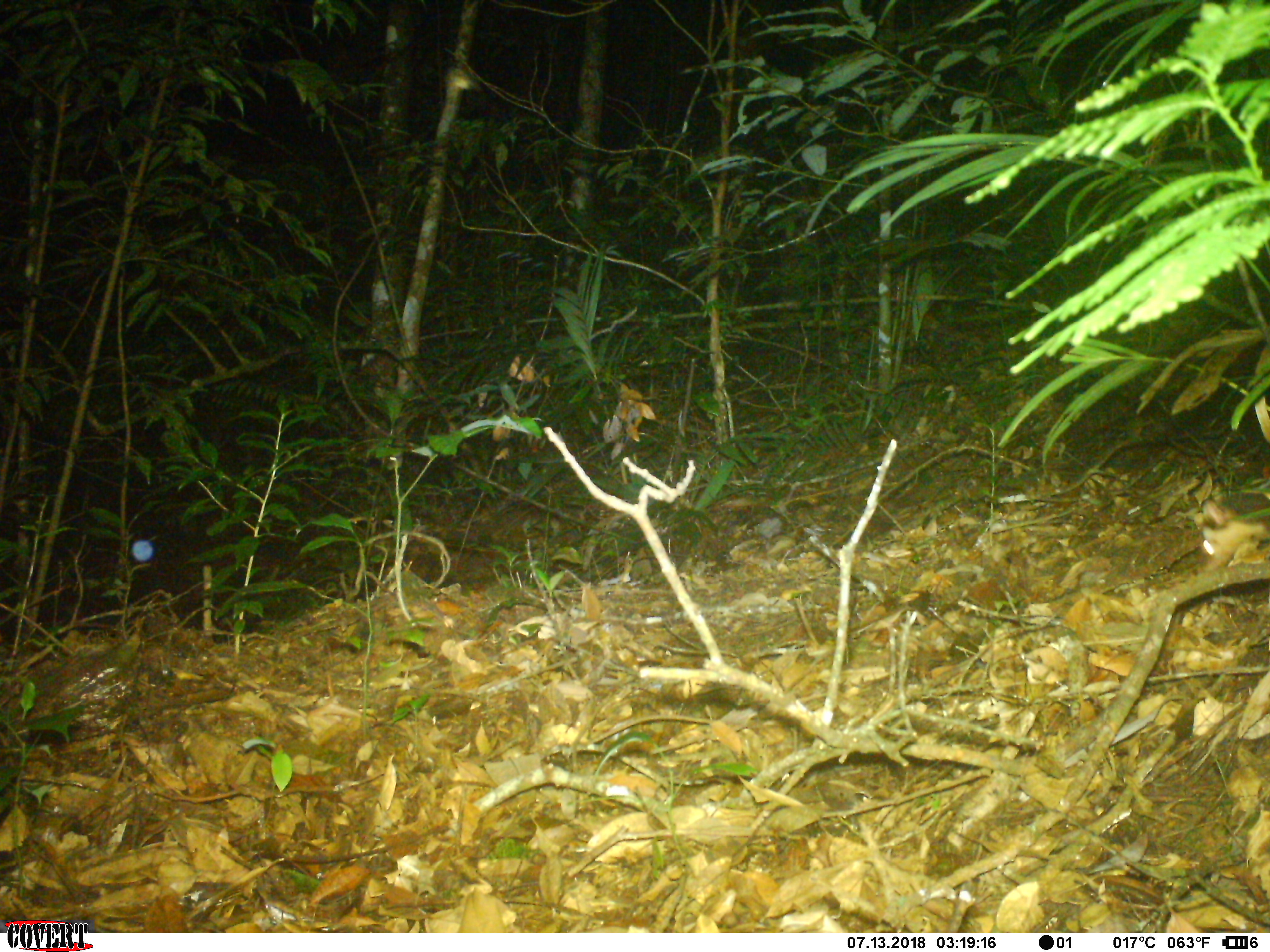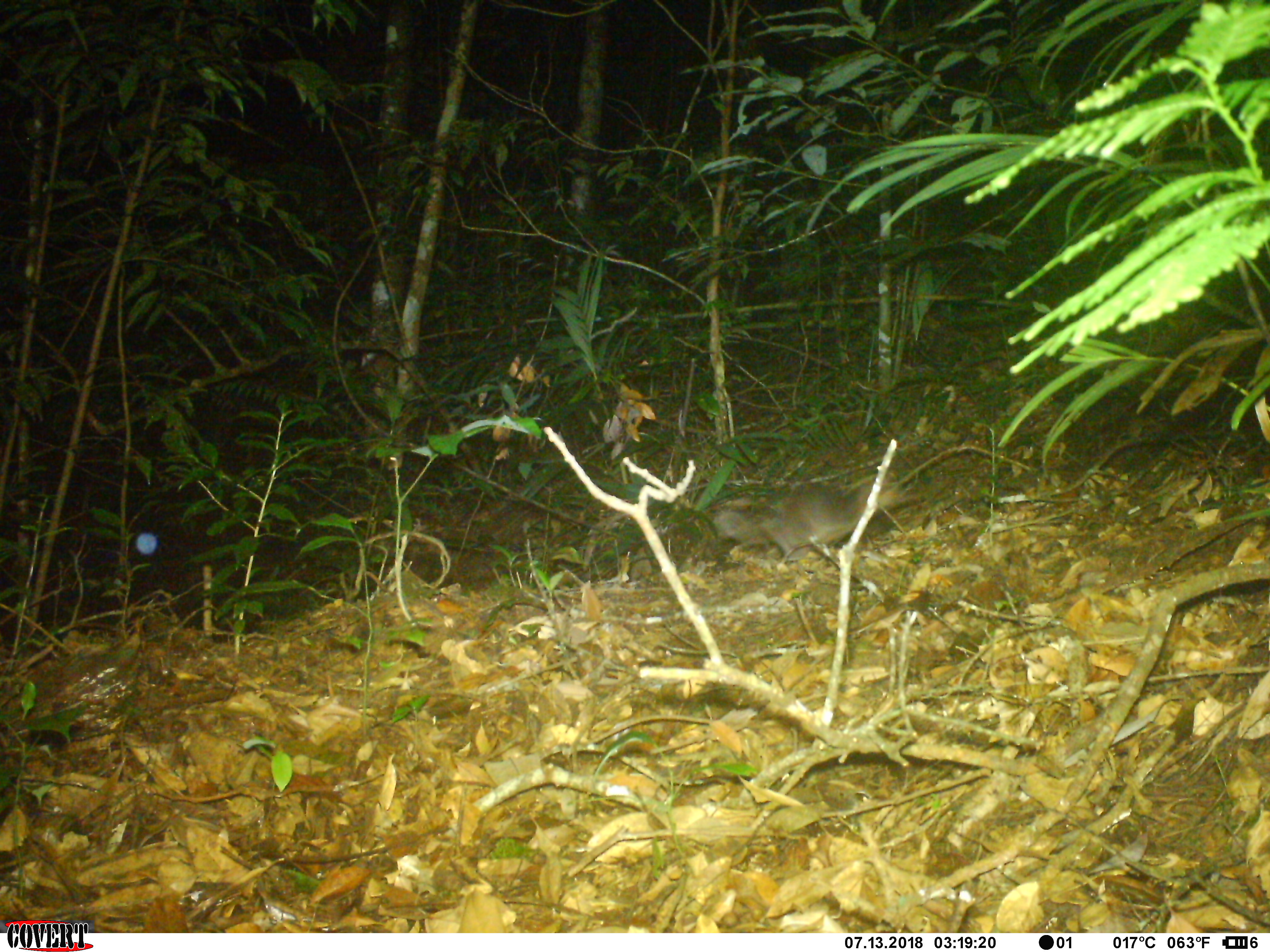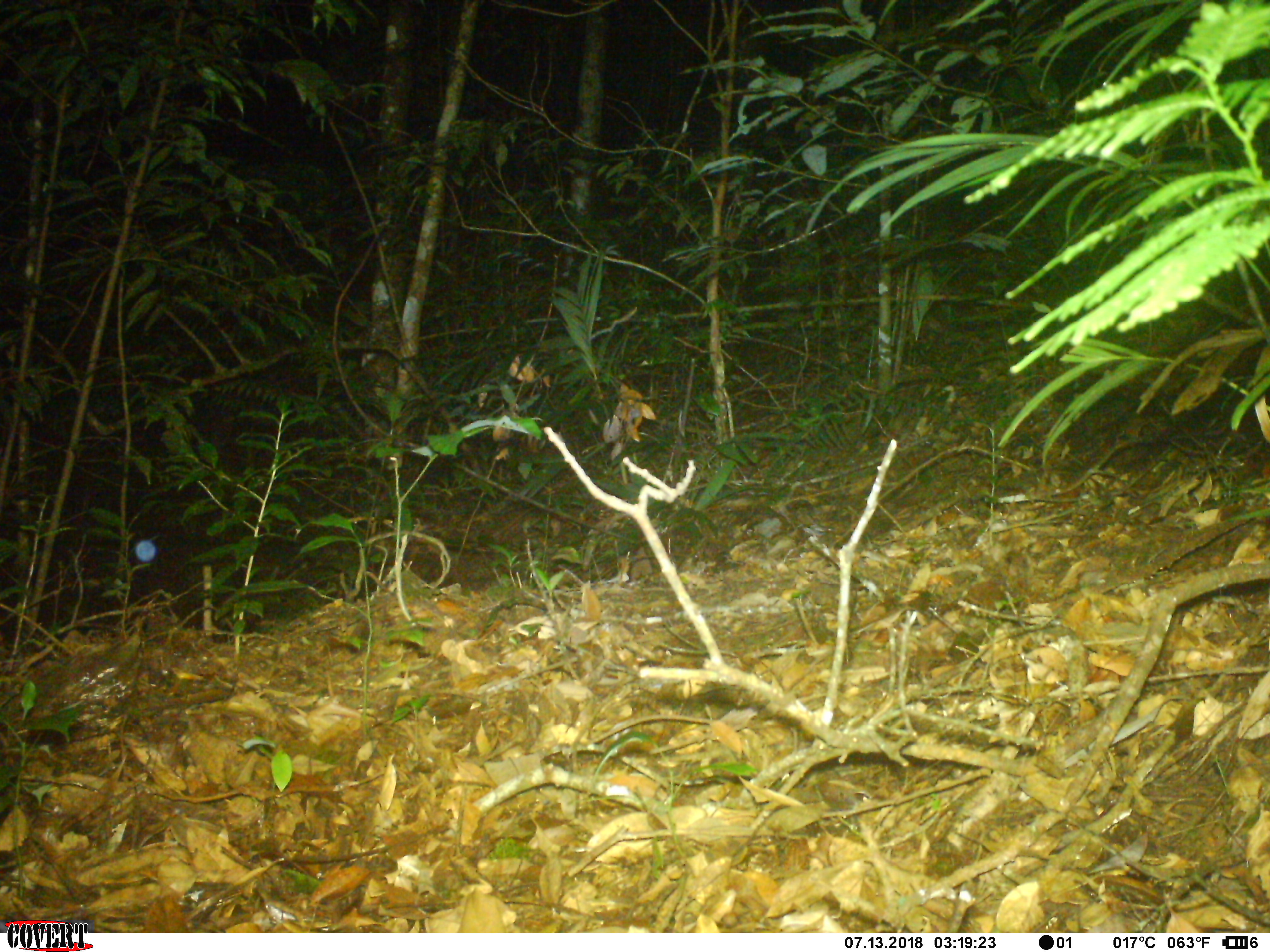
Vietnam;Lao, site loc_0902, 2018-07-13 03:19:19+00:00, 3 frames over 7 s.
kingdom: Animalia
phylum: Chordata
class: Mammalia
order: Carnivora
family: Mustelidae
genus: Melogale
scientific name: Melogale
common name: ferret badger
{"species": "ferret badger (Melogale)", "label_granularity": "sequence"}